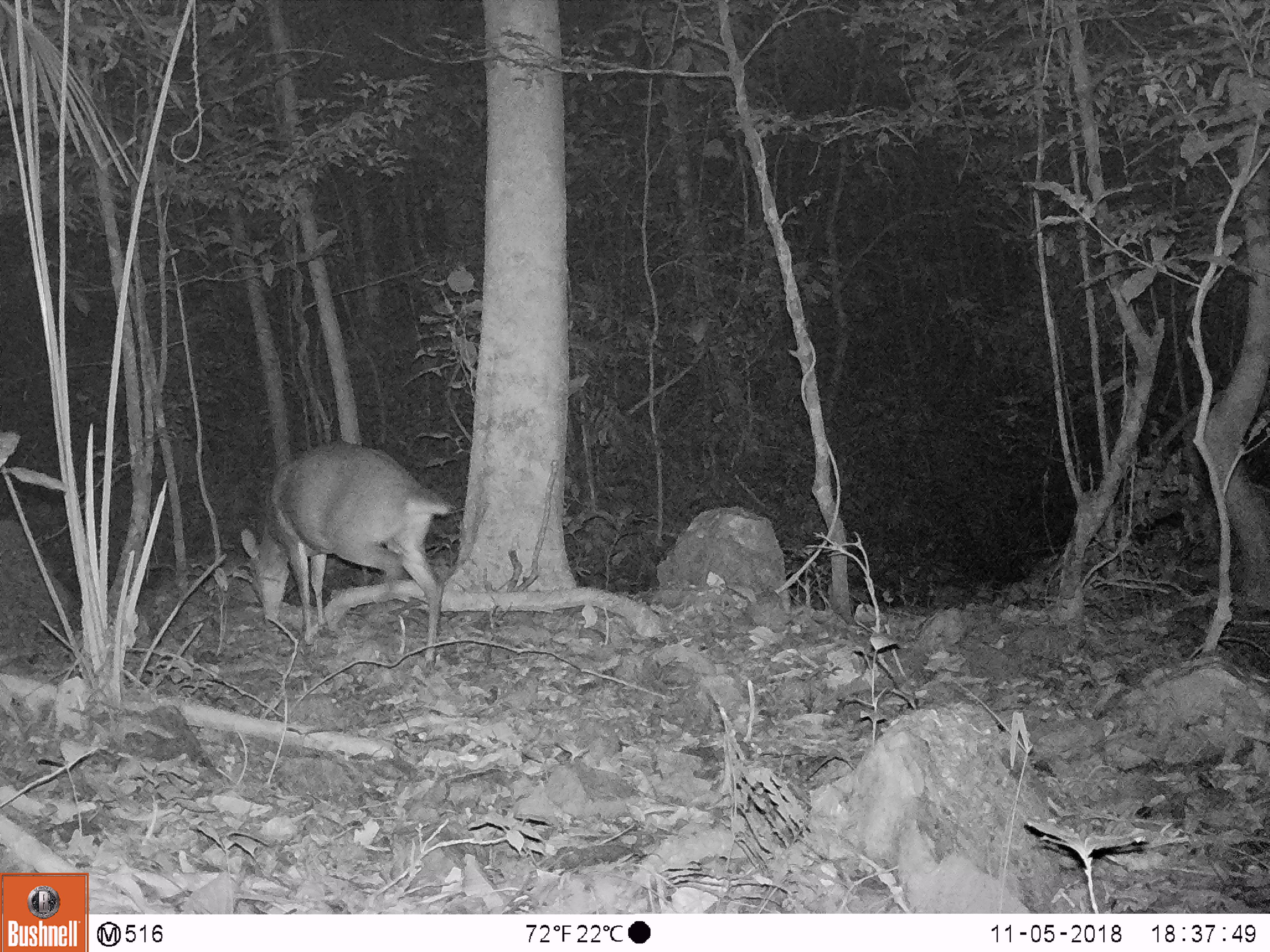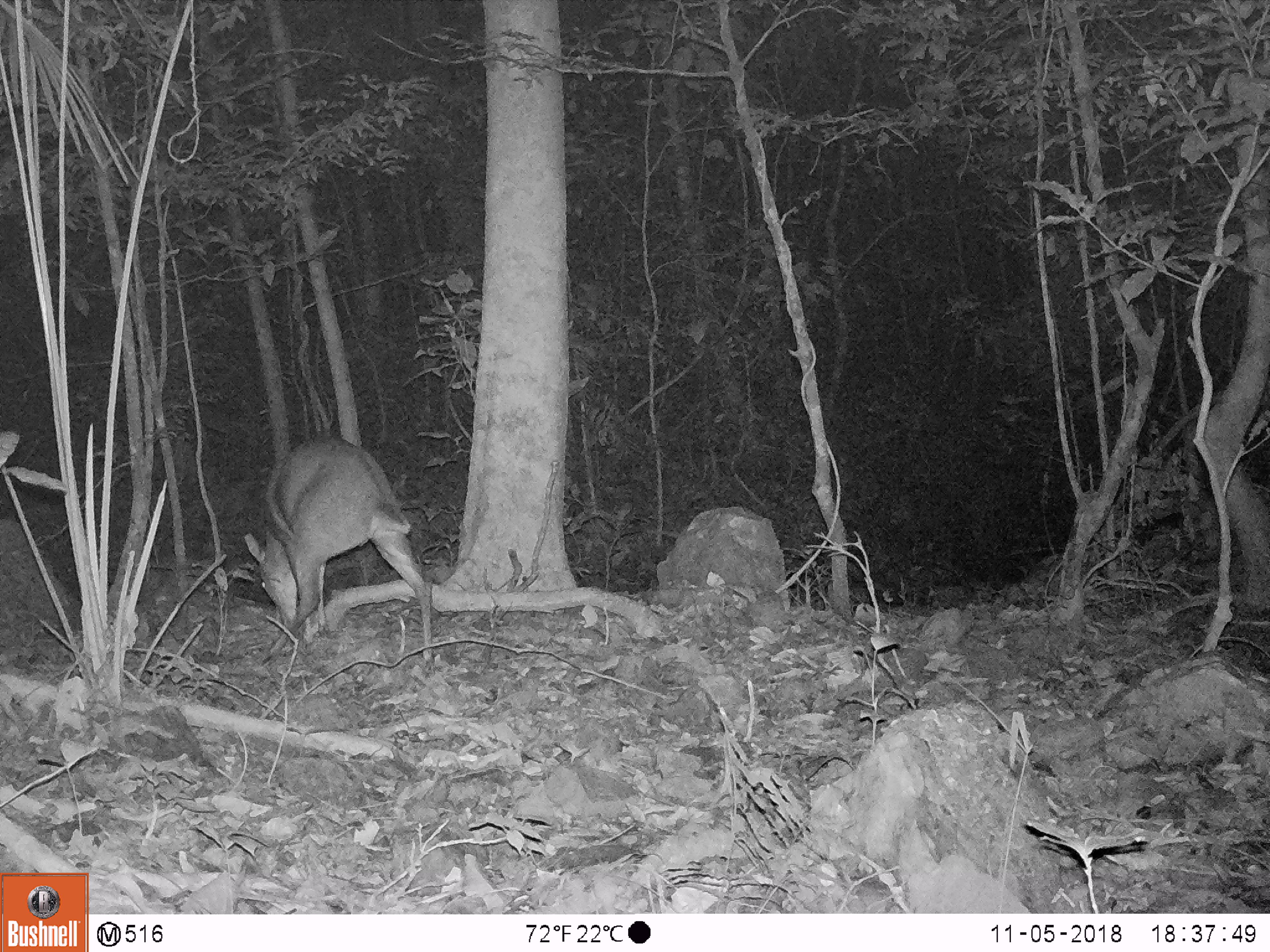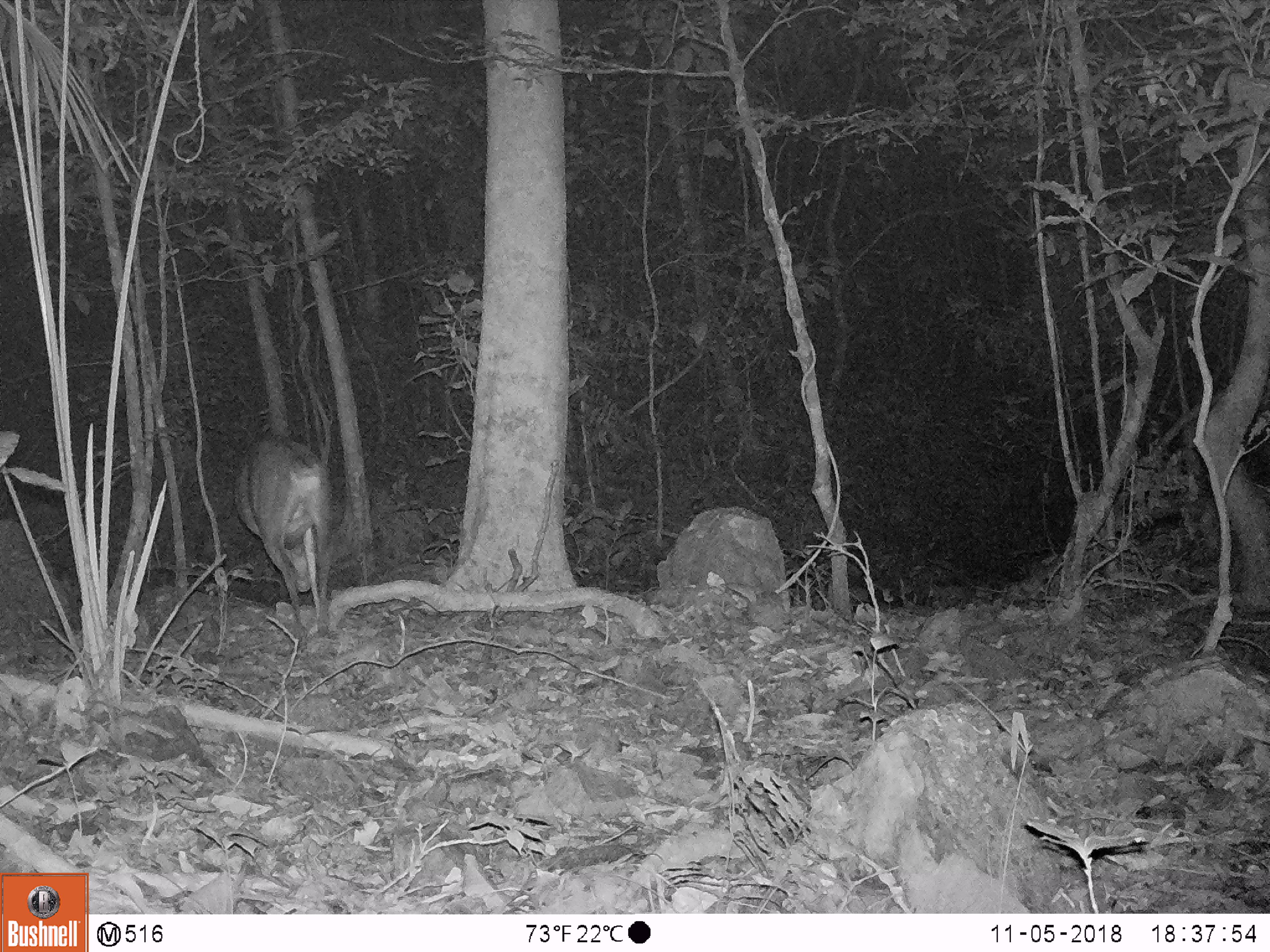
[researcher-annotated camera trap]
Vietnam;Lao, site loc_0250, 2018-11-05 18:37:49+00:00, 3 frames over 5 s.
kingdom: Animalia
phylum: Chordata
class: Mammalia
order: Artiodactyla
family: Cervidae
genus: Muntiacus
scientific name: Muntiacus vuquangensis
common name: large-antlered muntjac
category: large antlered muntjac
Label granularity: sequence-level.